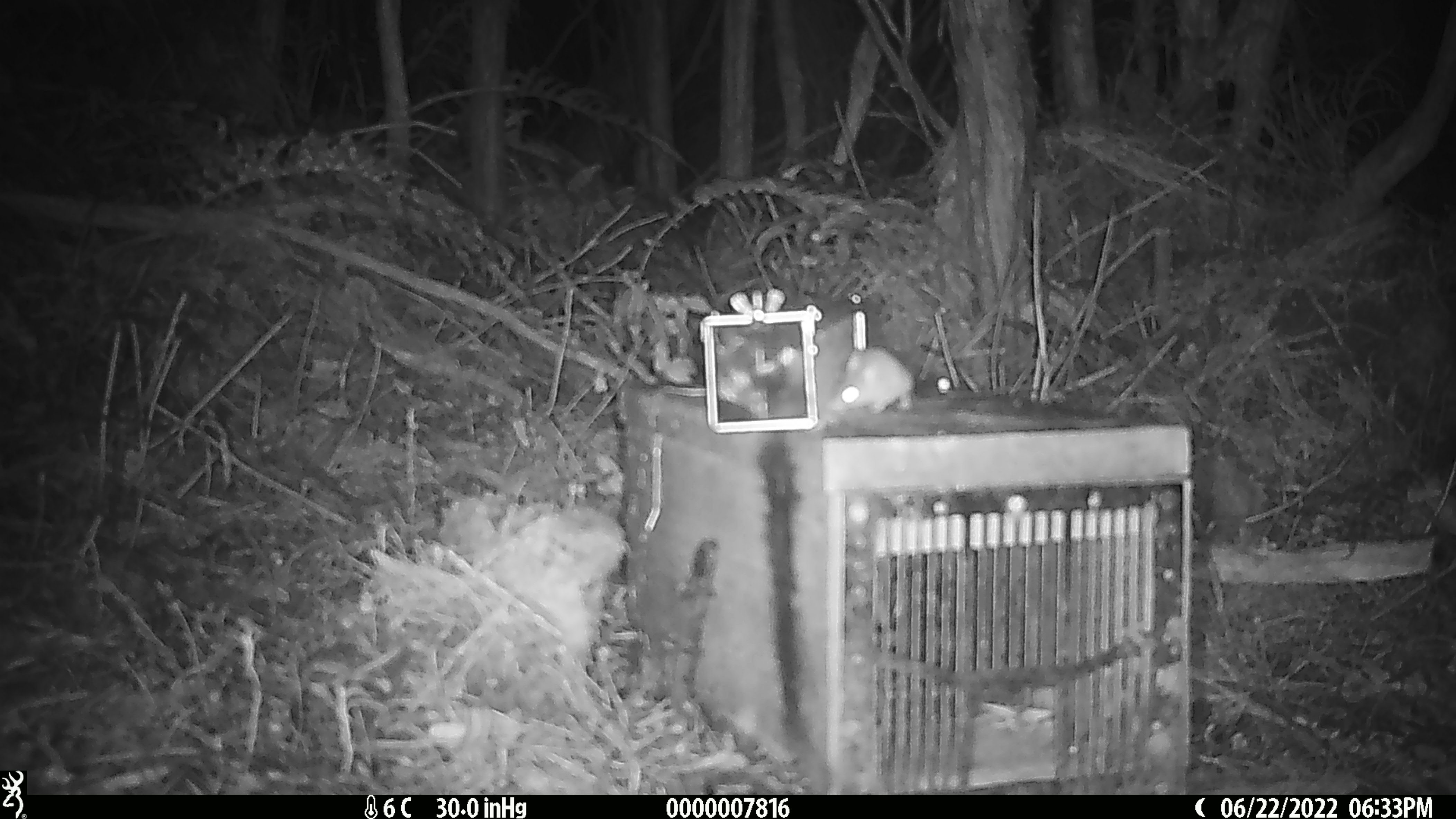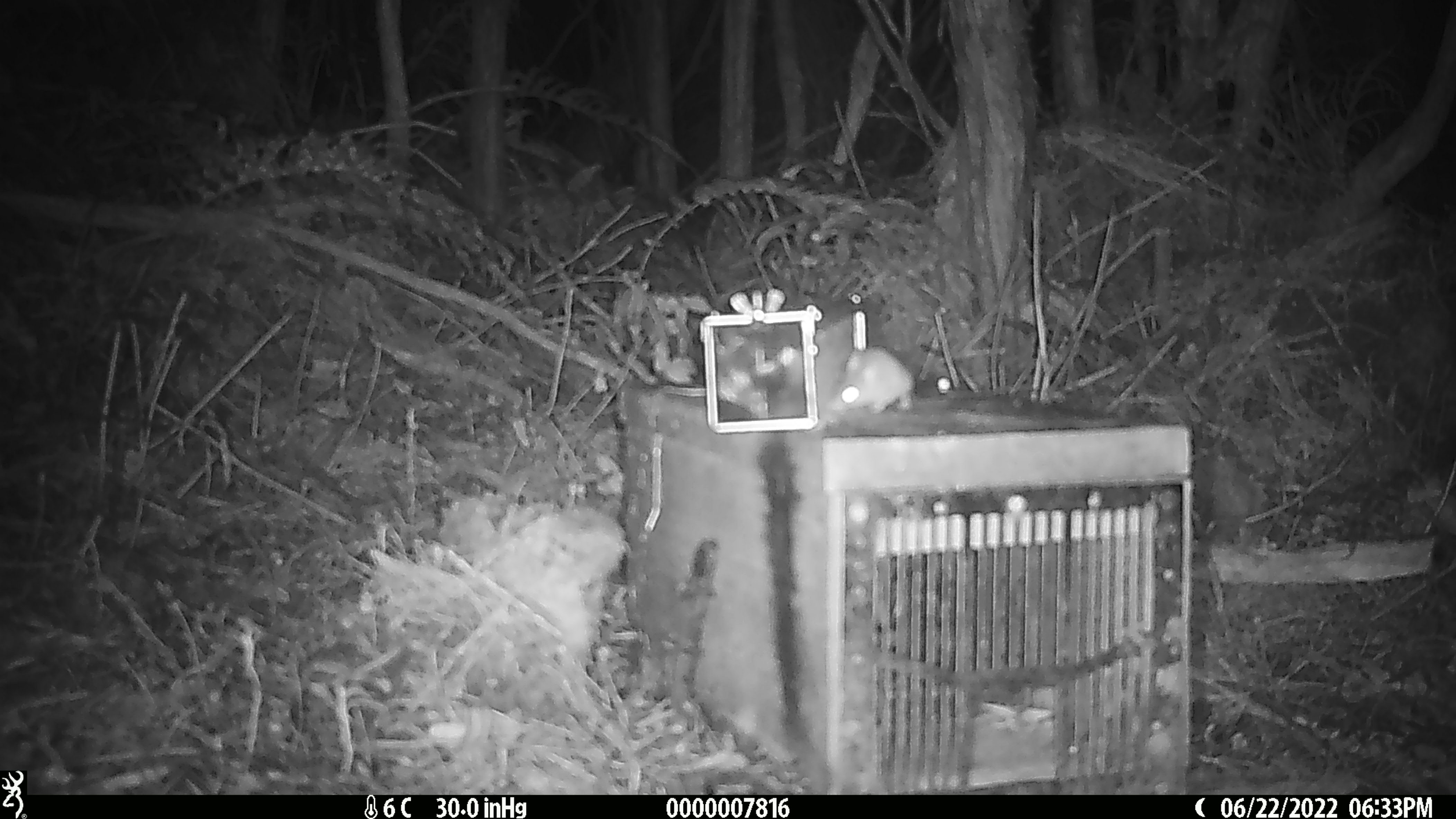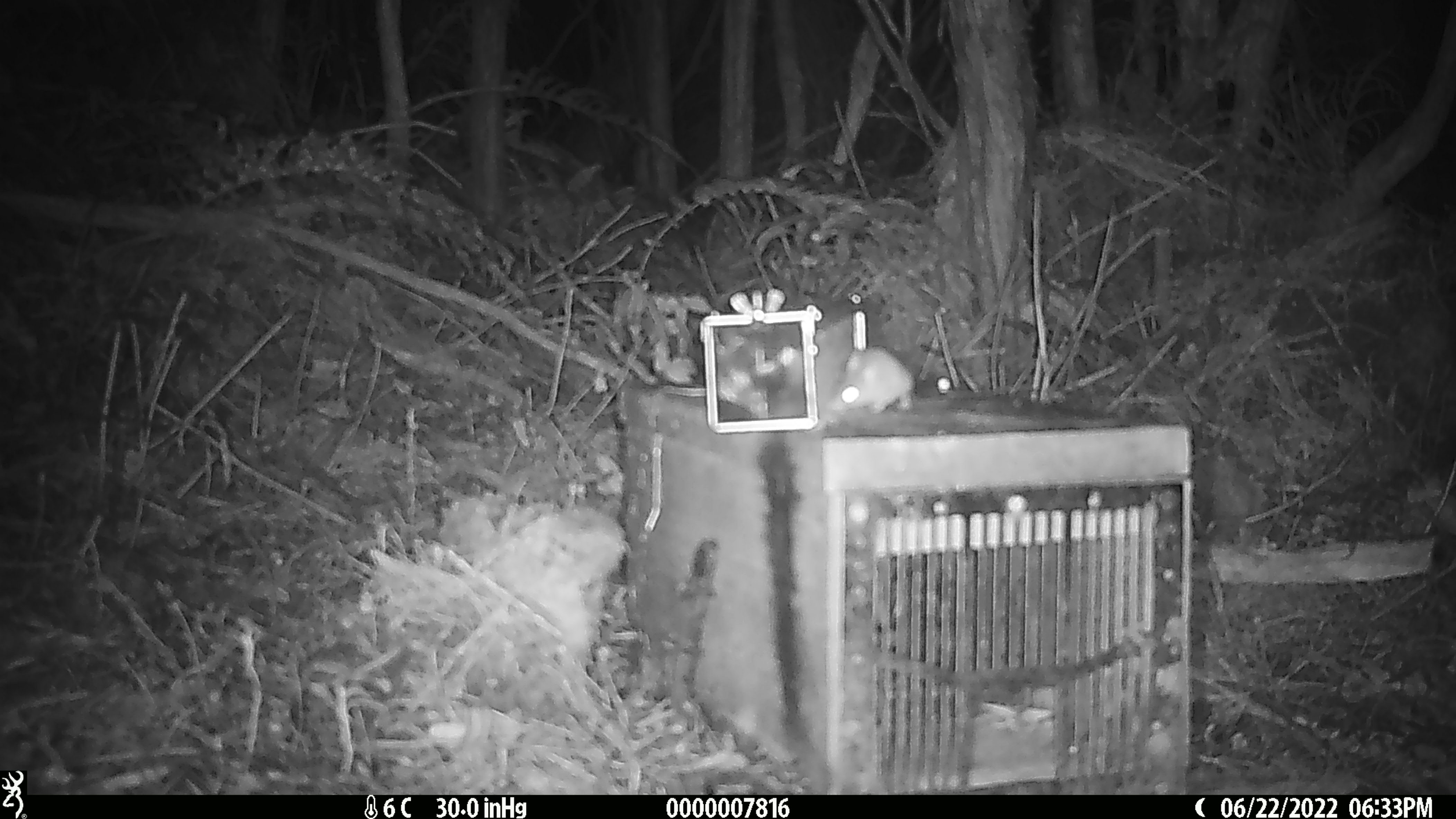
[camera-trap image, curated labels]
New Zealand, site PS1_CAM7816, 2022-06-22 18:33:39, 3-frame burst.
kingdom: Animalia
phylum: Chordata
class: Mammalia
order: Rodentia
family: Muridae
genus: Mus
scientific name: Mus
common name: mouse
Mouse (Mus).